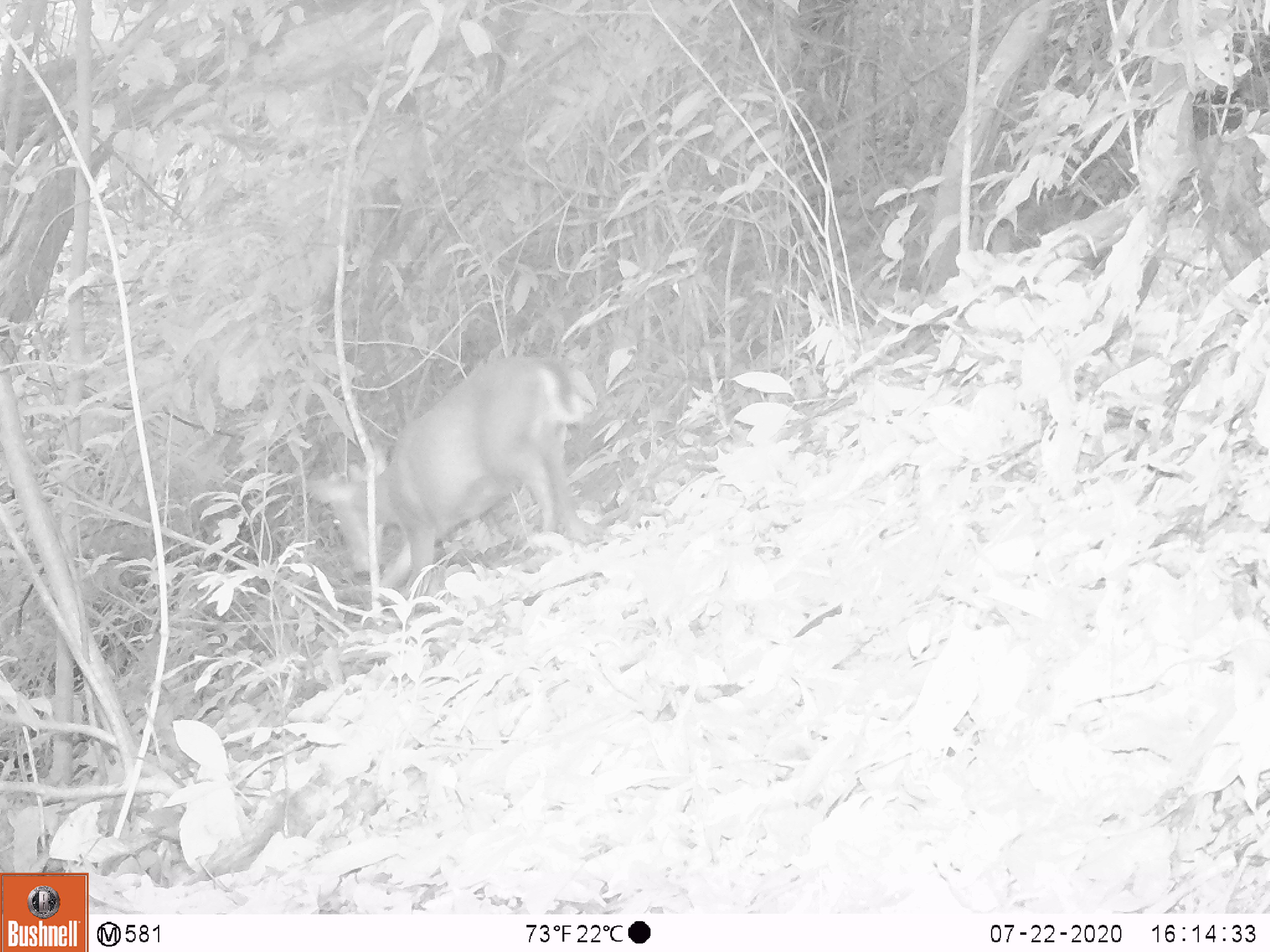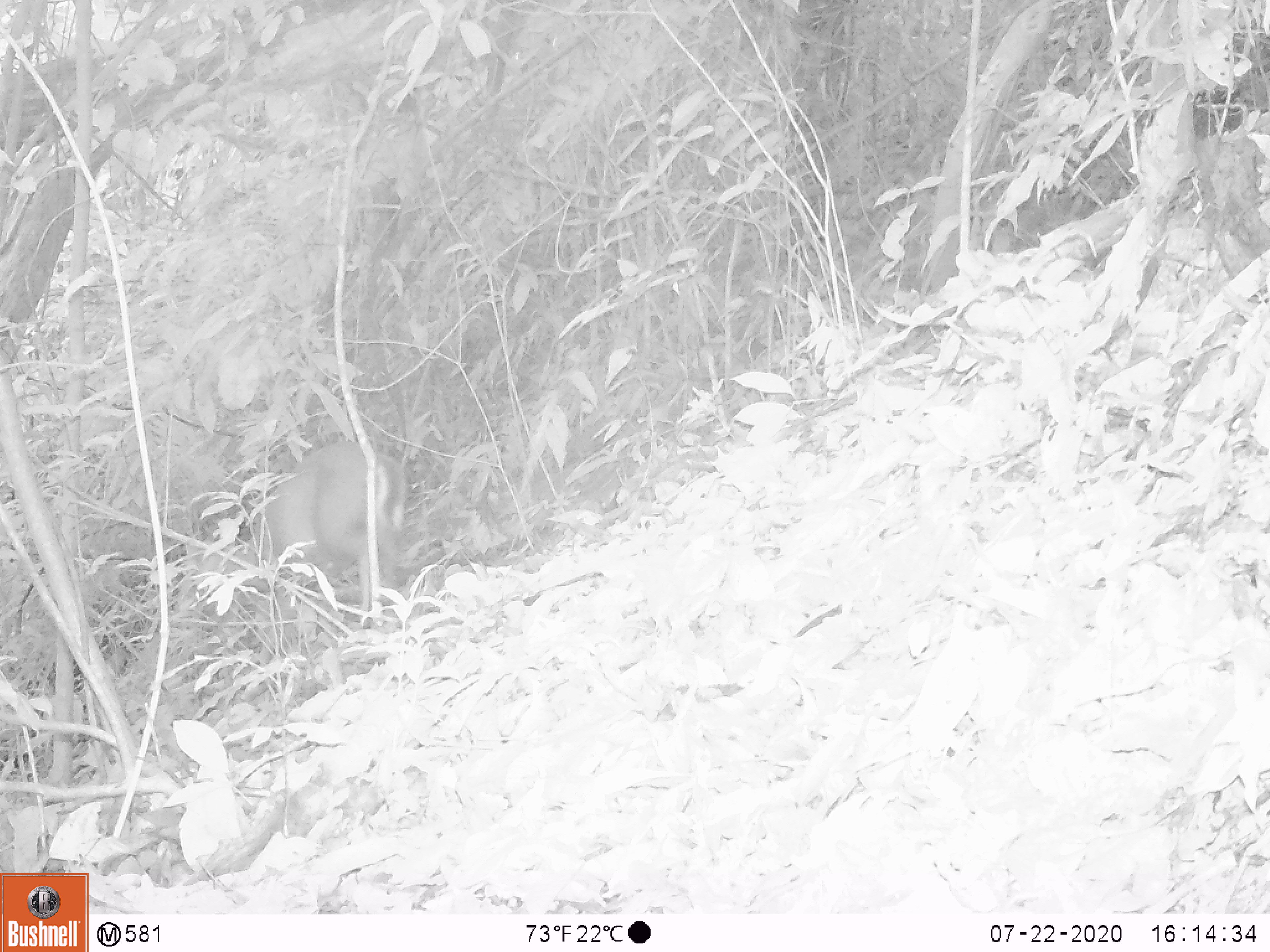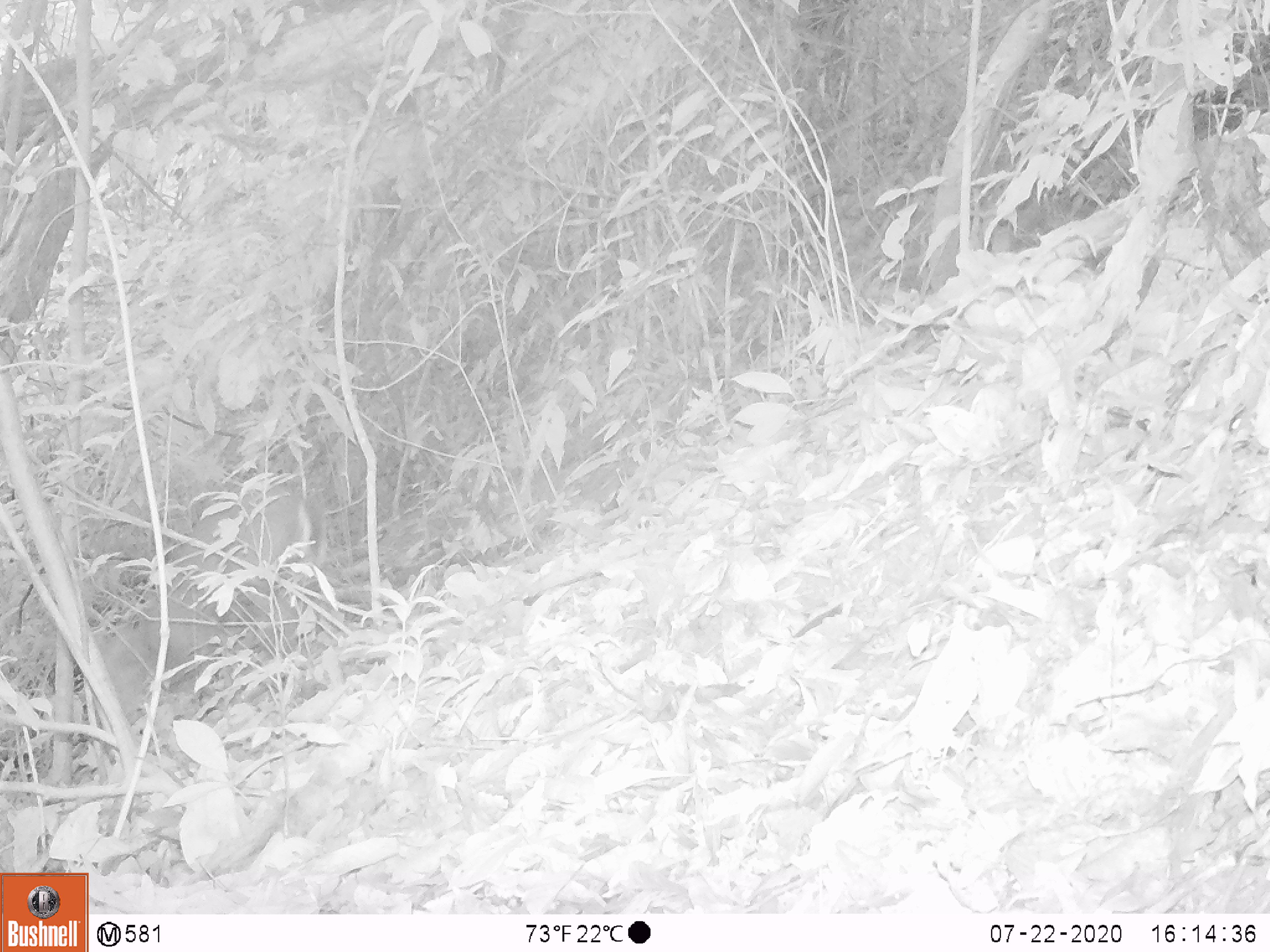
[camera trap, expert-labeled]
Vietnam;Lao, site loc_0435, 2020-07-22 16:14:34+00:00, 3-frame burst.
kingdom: Animalia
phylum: Chordata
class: Mammalia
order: Artiodactyla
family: Cervidae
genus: Muntiacus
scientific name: Muntiacus rooseveltorum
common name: roosevelt's muntjac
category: roosevelts muntjac group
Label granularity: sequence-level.